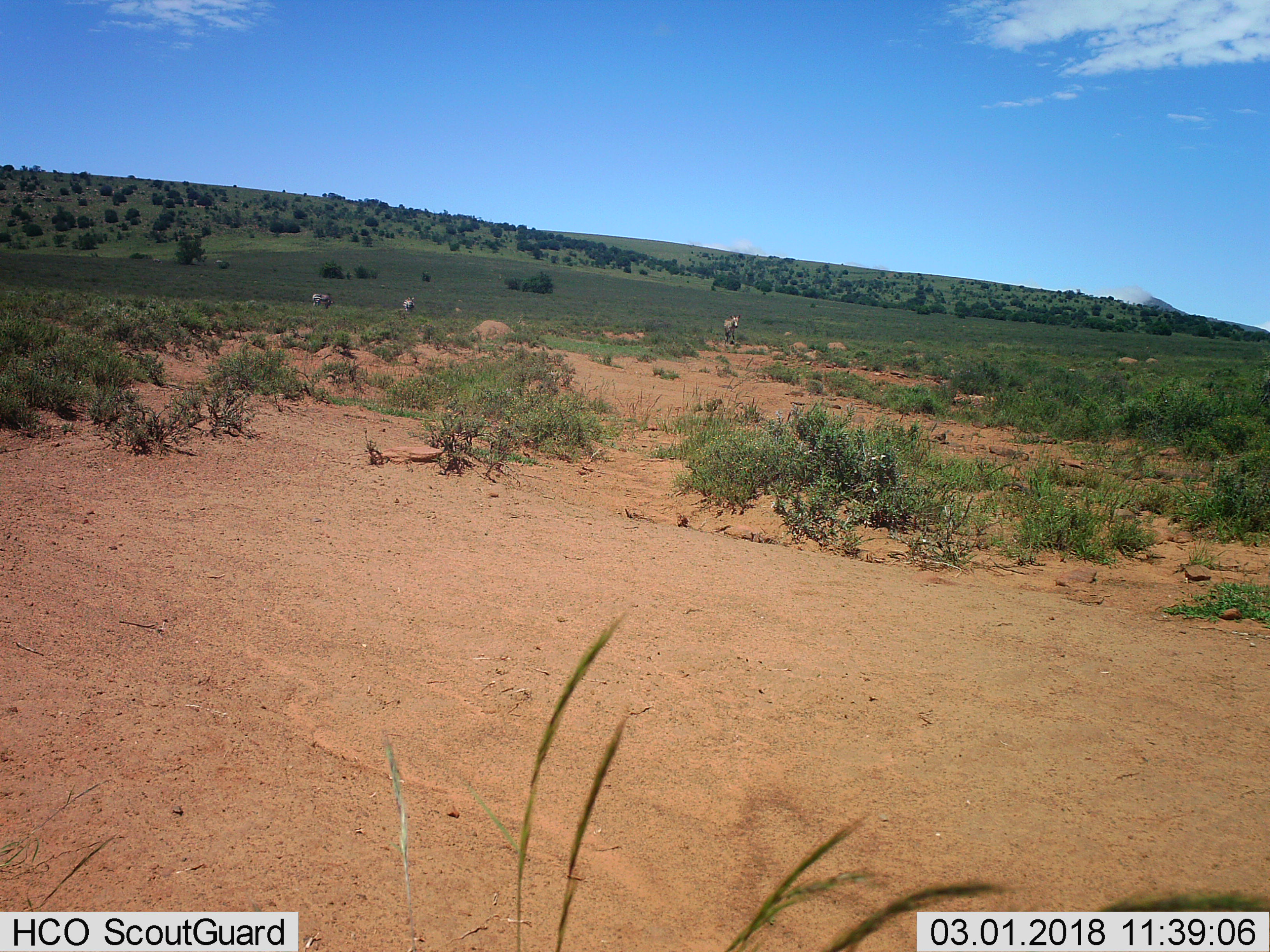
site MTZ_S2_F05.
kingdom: Animalia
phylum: Chordata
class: Mammalia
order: Perissodactyla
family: Equidae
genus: Equus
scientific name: Equus zebra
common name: mountain zebra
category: zebramountain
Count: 3.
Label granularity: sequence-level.